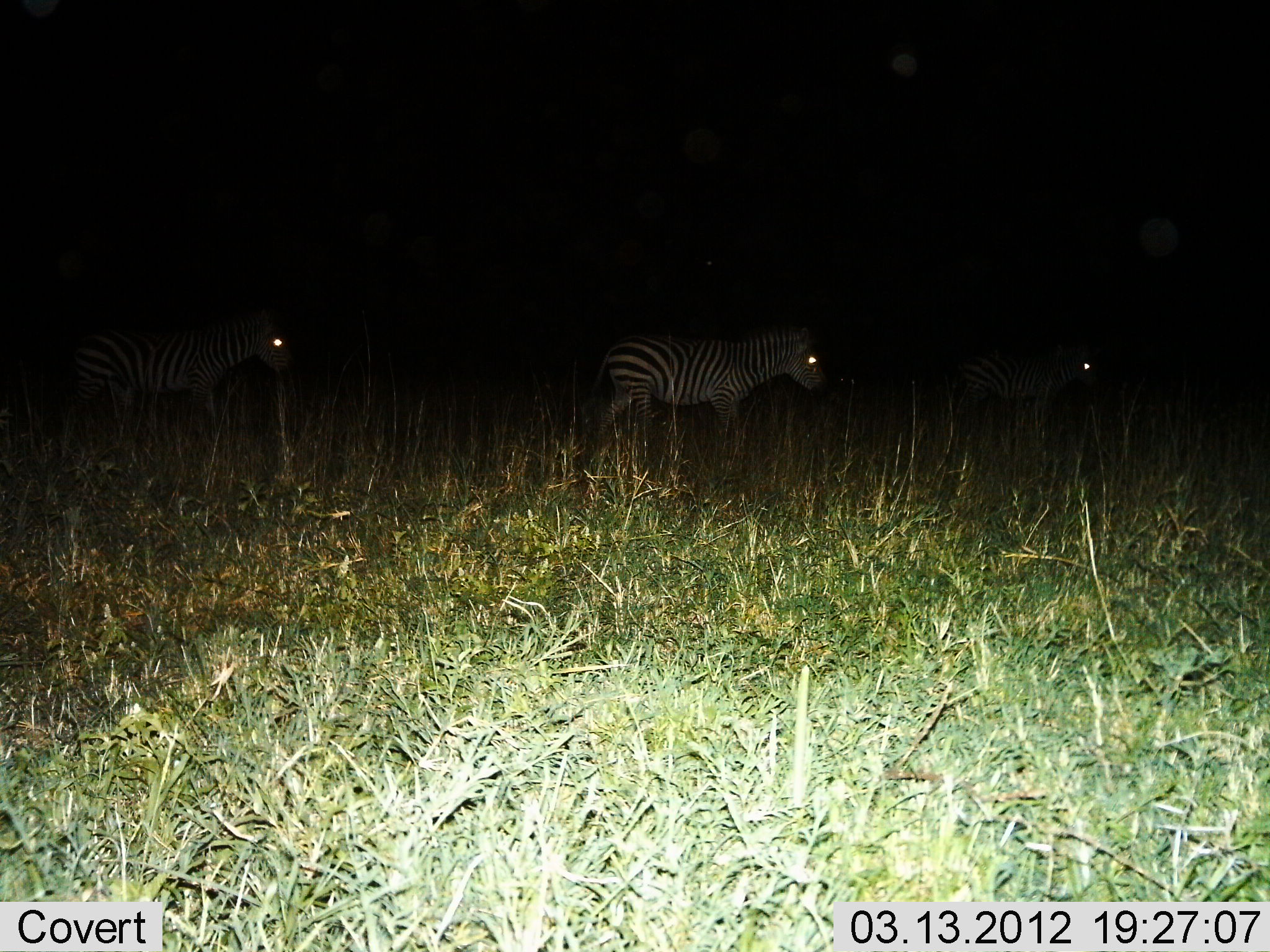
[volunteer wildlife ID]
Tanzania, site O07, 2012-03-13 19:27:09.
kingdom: Animalia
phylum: Chordata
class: Mammalia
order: Perissodactyla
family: Equidae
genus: Equus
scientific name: Equus quagga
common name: plains zebra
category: zebra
Zebra (plains zebra) (Equus quagga), count 3. Behavior (volunteer vote fractions): standing 50%, resting 11%, moving 56%, interacting 0%. Young present (vote fraction): 6%. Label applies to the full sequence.